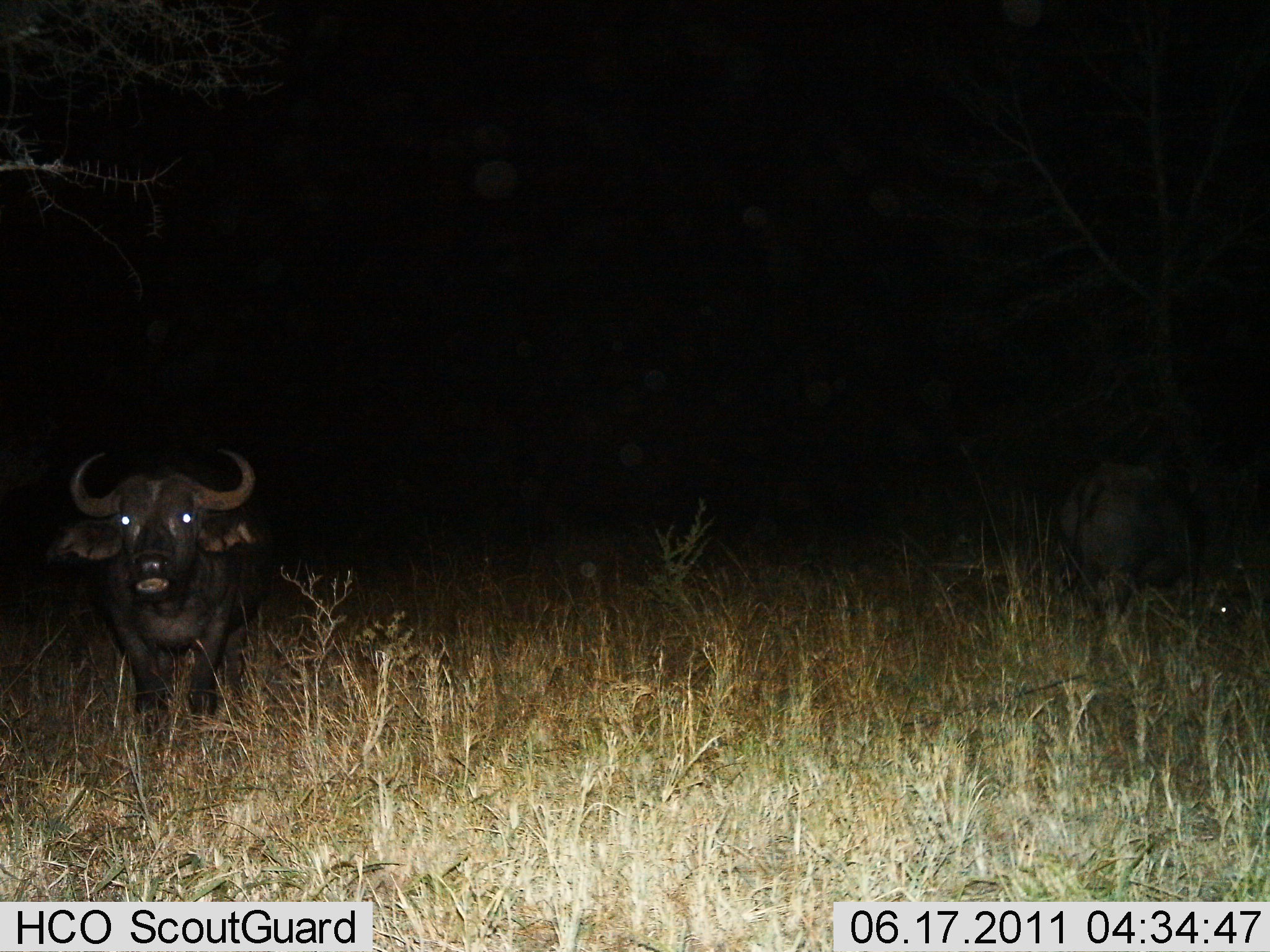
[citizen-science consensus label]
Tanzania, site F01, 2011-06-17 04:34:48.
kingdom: Animalia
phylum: Chordata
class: Mammalia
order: Artiodactyla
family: Bovidae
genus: Syncerus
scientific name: Syncerus caffer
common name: cape buffalo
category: buffalo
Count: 2.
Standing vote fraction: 91%.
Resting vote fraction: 0%.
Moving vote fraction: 9%.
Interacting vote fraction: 0%.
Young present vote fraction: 0%.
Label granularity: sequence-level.